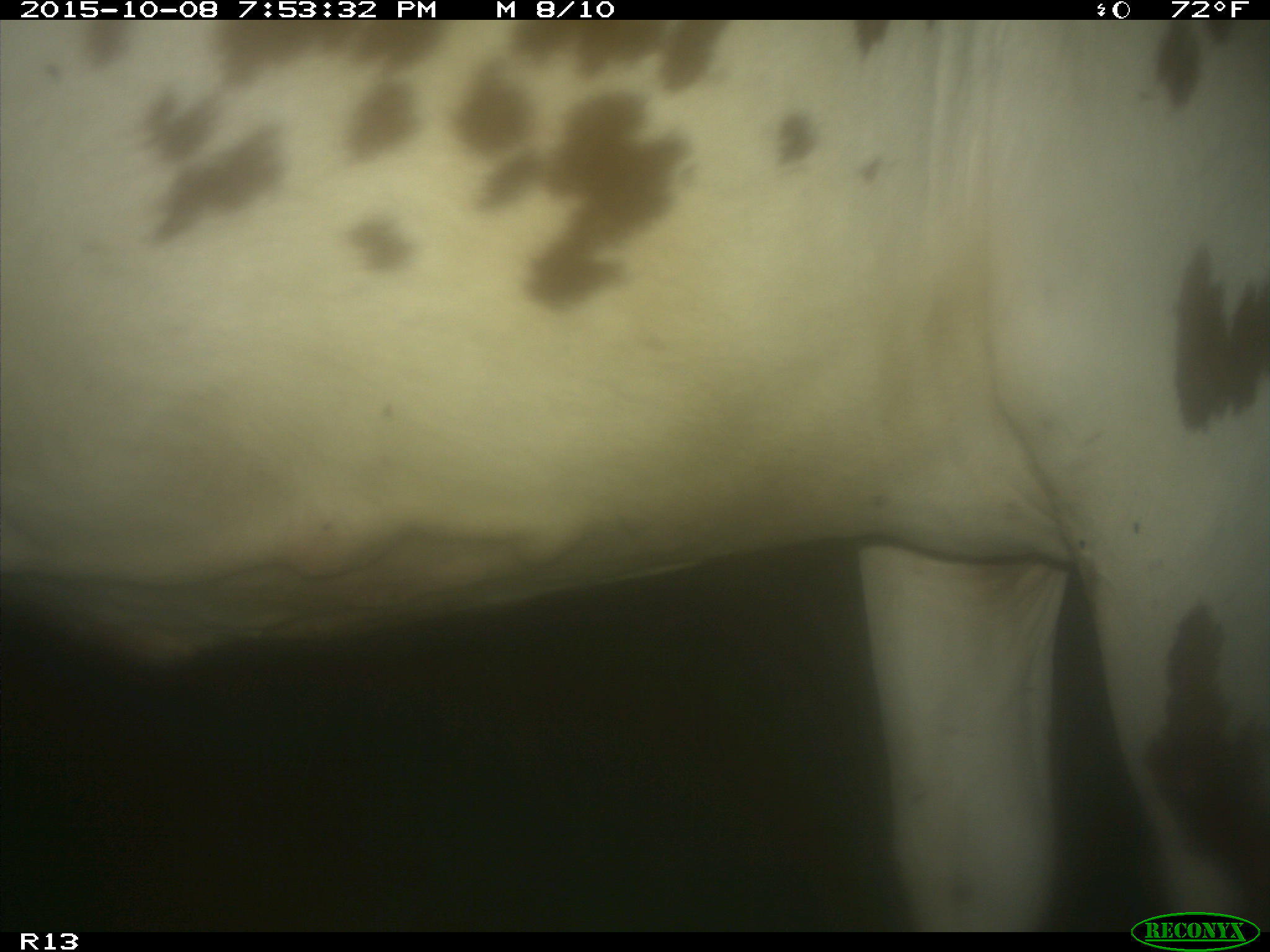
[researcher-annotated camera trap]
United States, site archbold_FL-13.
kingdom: Animalia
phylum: Chordata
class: Mammalia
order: Artiodactyla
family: Bovidae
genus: Bos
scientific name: Bos taurus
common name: domestic cow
Bos taurus (domestic cow).